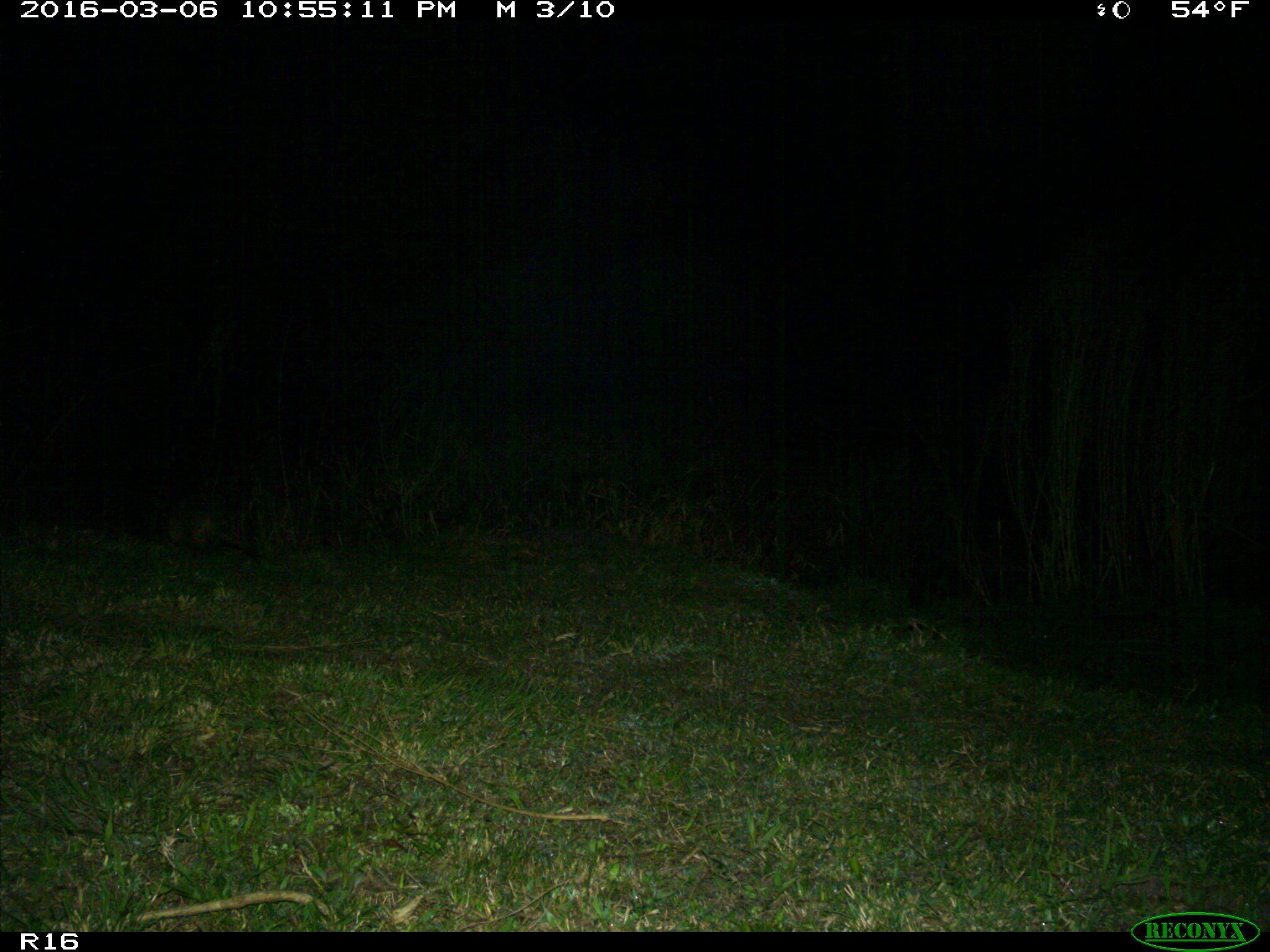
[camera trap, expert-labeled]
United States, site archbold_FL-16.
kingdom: Animalia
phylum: Chordata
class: Mammalia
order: Cingulata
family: Dasypodidae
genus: Dasypus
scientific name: Dasypus novemcinctus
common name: nine-banded armadillo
Dasypus novemcinctus (nine-banded armadillo).